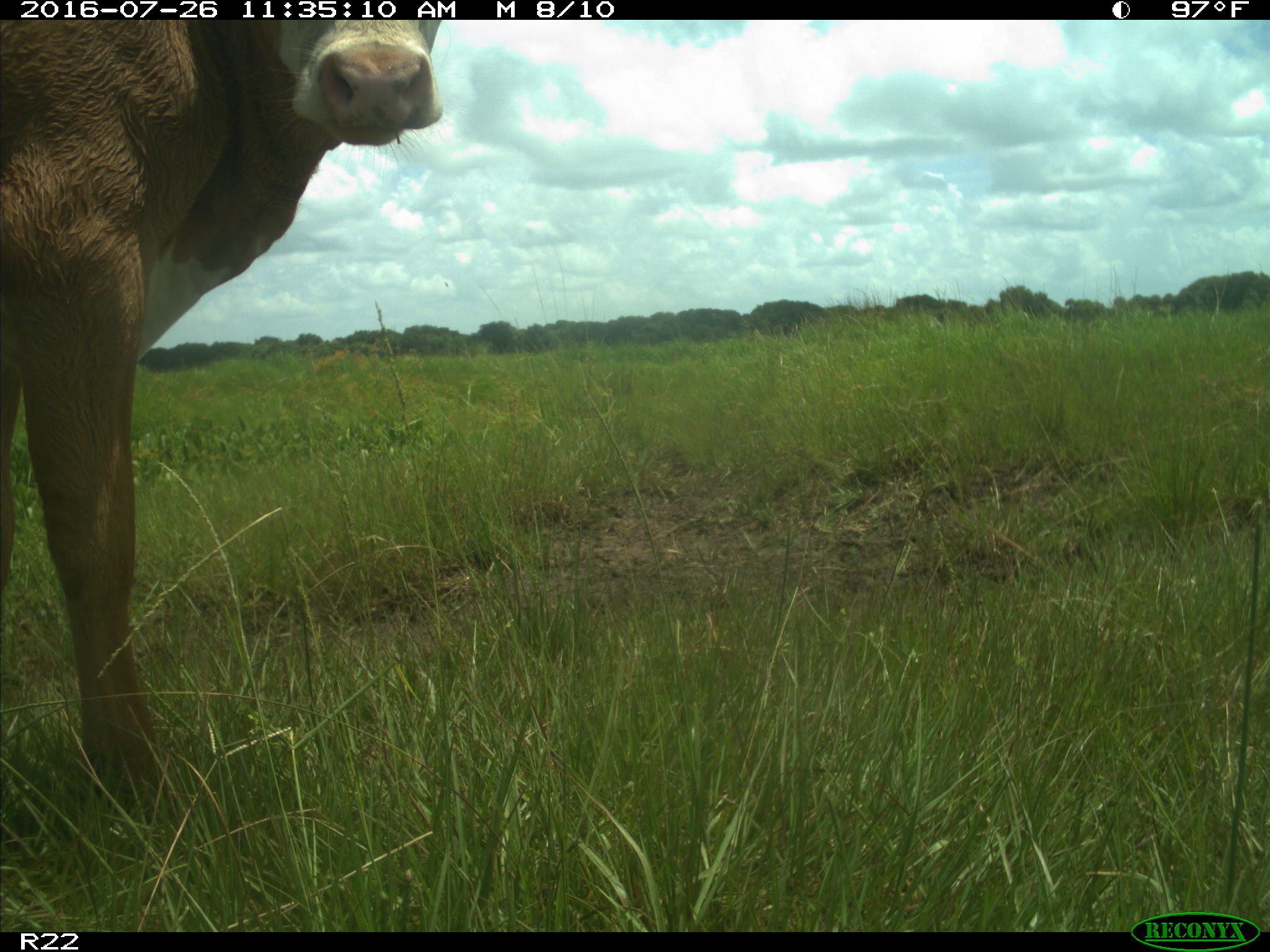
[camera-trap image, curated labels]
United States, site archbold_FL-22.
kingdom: Animalia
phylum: Chordata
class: Mammalia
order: Artiodactyla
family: Bovidae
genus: Bos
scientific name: Bos taurus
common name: domestic cow